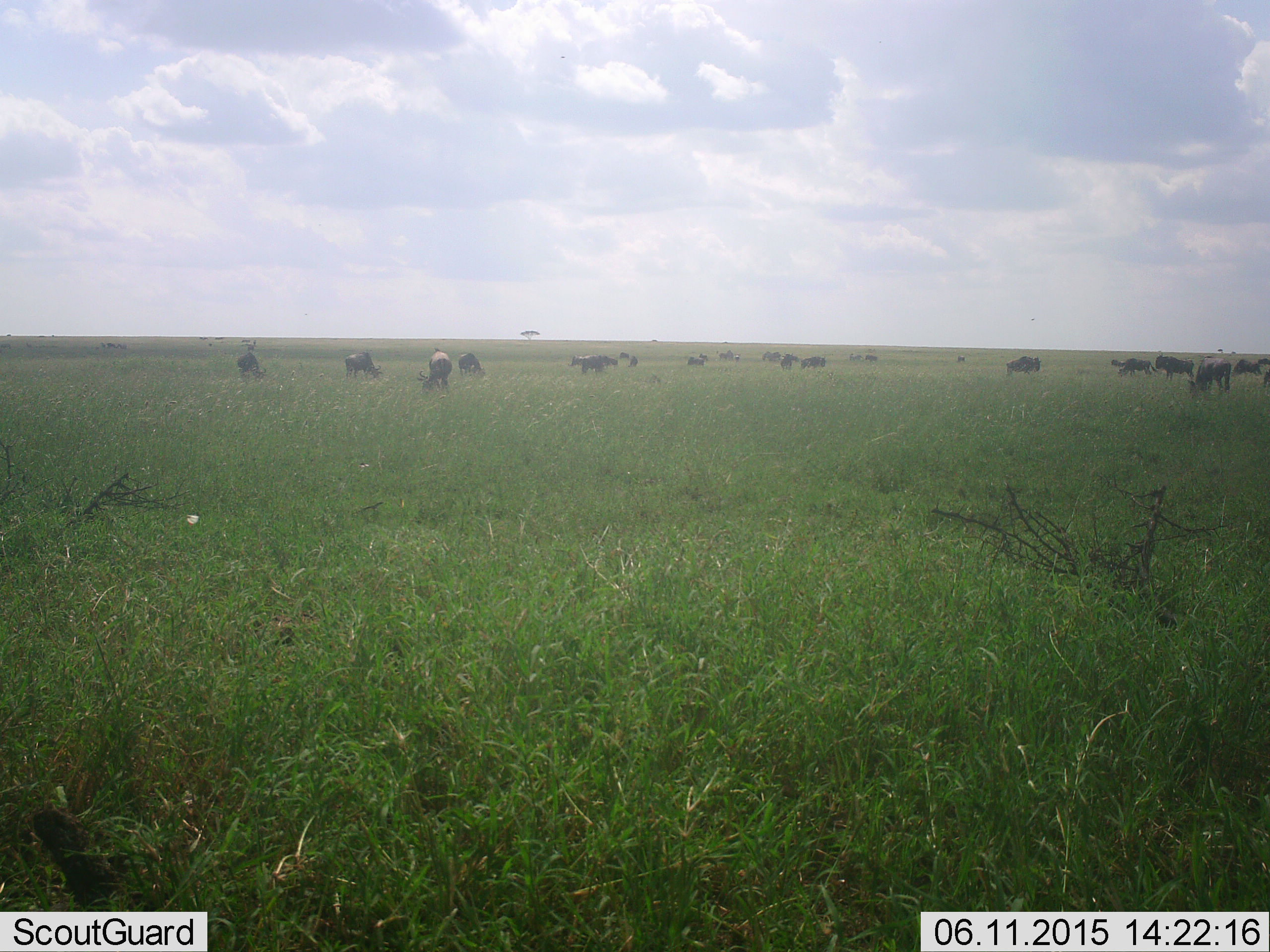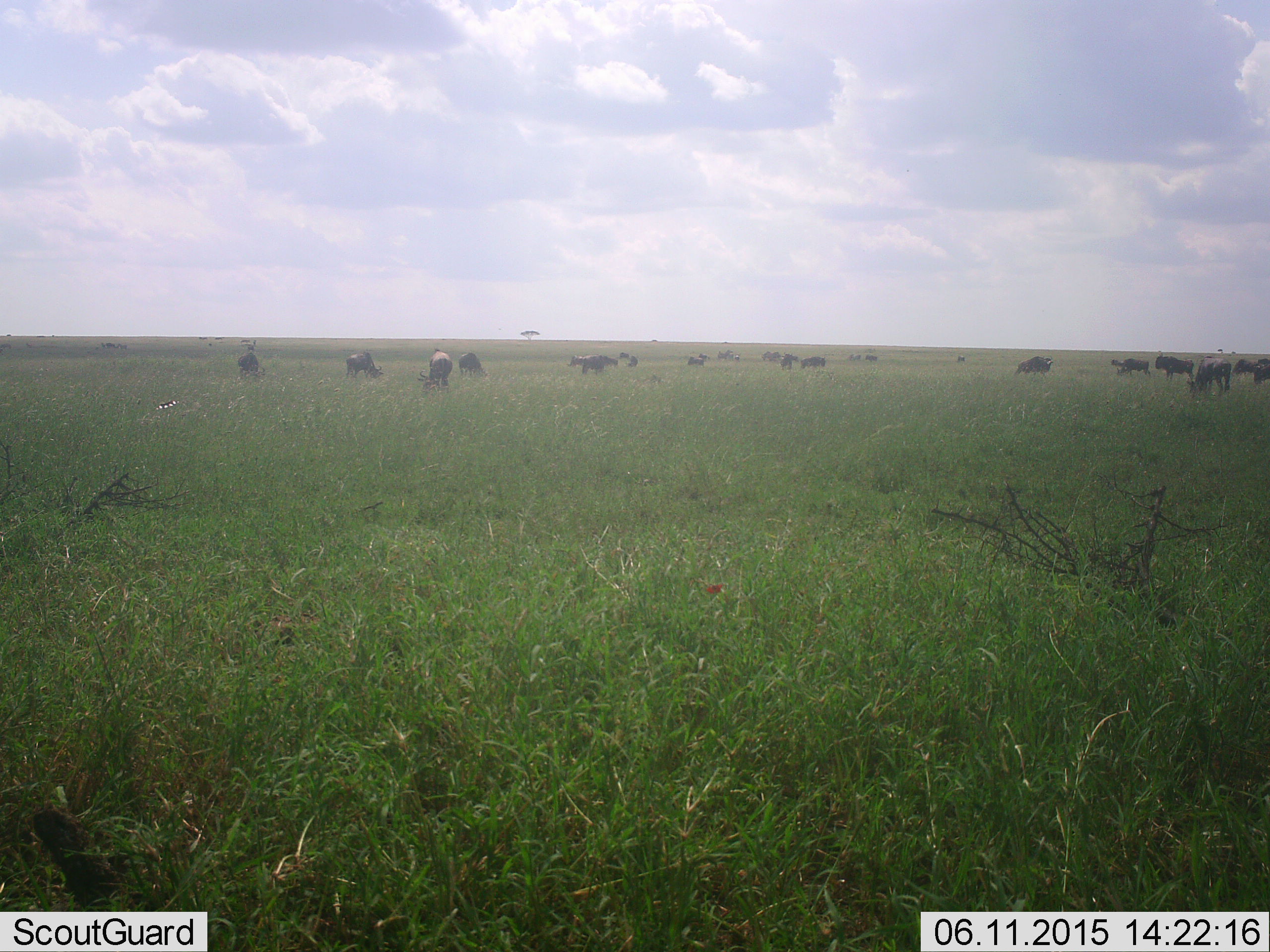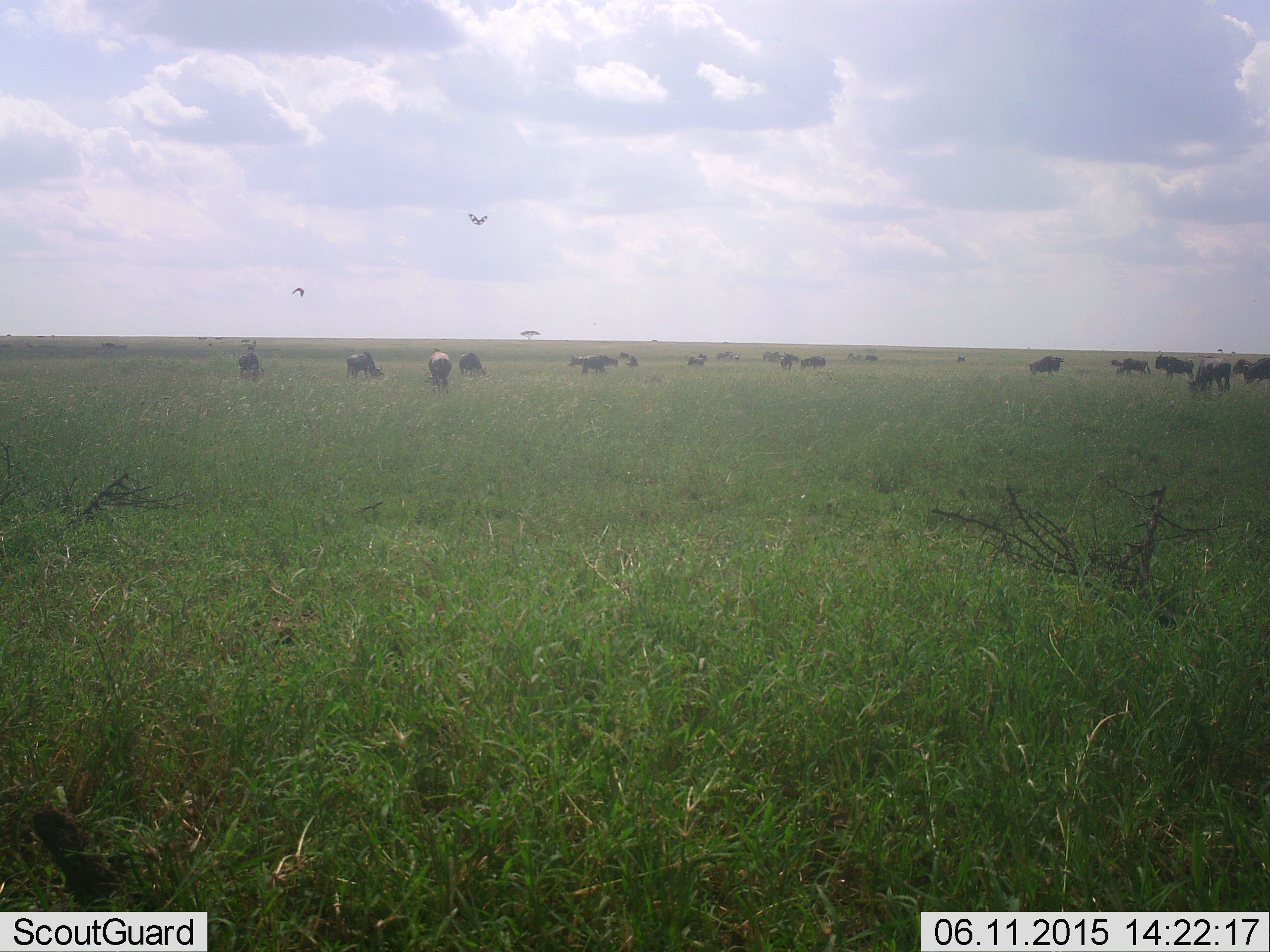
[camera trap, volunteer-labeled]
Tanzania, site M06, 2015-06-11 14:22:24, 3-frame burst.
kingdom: Animalia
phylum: Chordata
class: Mammalia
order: Artiodactyla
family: Bovidae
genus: Connochaetes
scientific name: Connochaetes taurinus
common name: blue wildebeest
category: wildebeest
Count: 11-50.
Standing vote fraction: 56%.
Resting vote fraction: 0%.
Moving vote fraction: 44%.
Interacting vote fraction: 0%.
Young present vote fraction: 0%.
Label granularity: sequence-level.